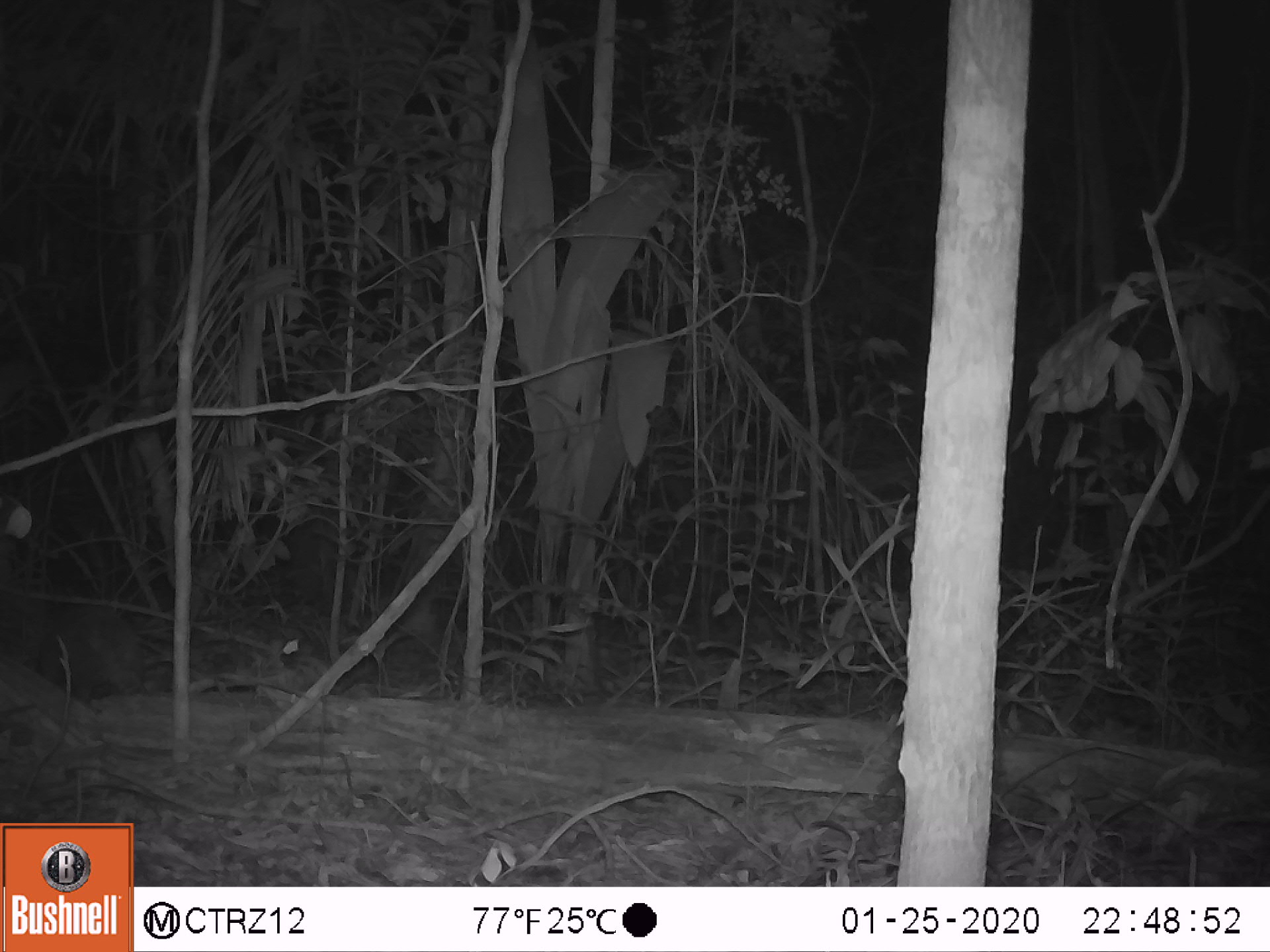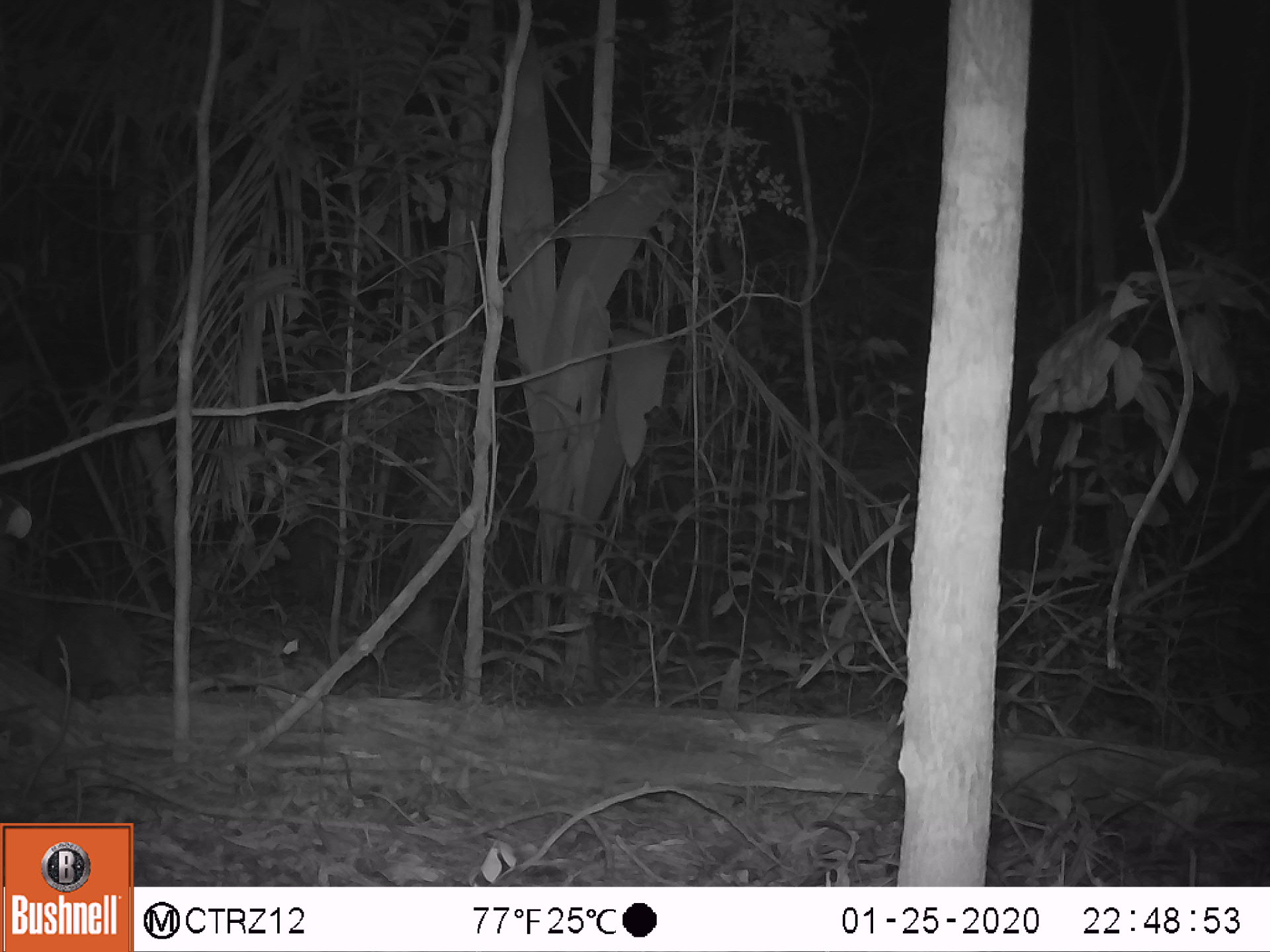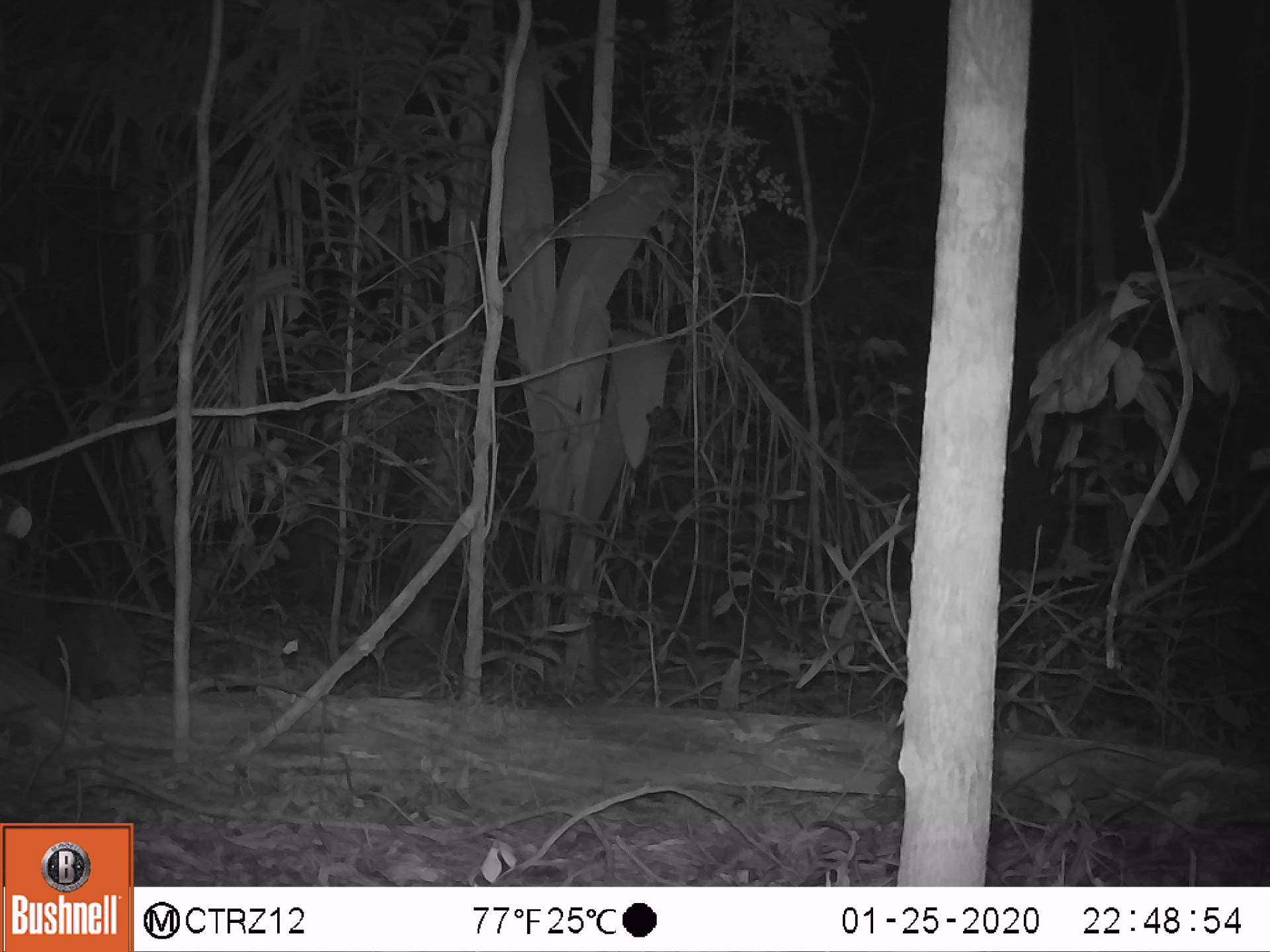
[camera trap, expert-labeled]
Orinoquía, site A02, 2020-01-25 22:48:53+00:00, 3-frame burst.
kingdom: Animalia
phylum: Chordata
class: Mammalia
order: Cingulata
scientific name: Cingulata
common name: armadillo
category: unknown armadillo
Unknown armadillo (armadillo) (Cingulata).